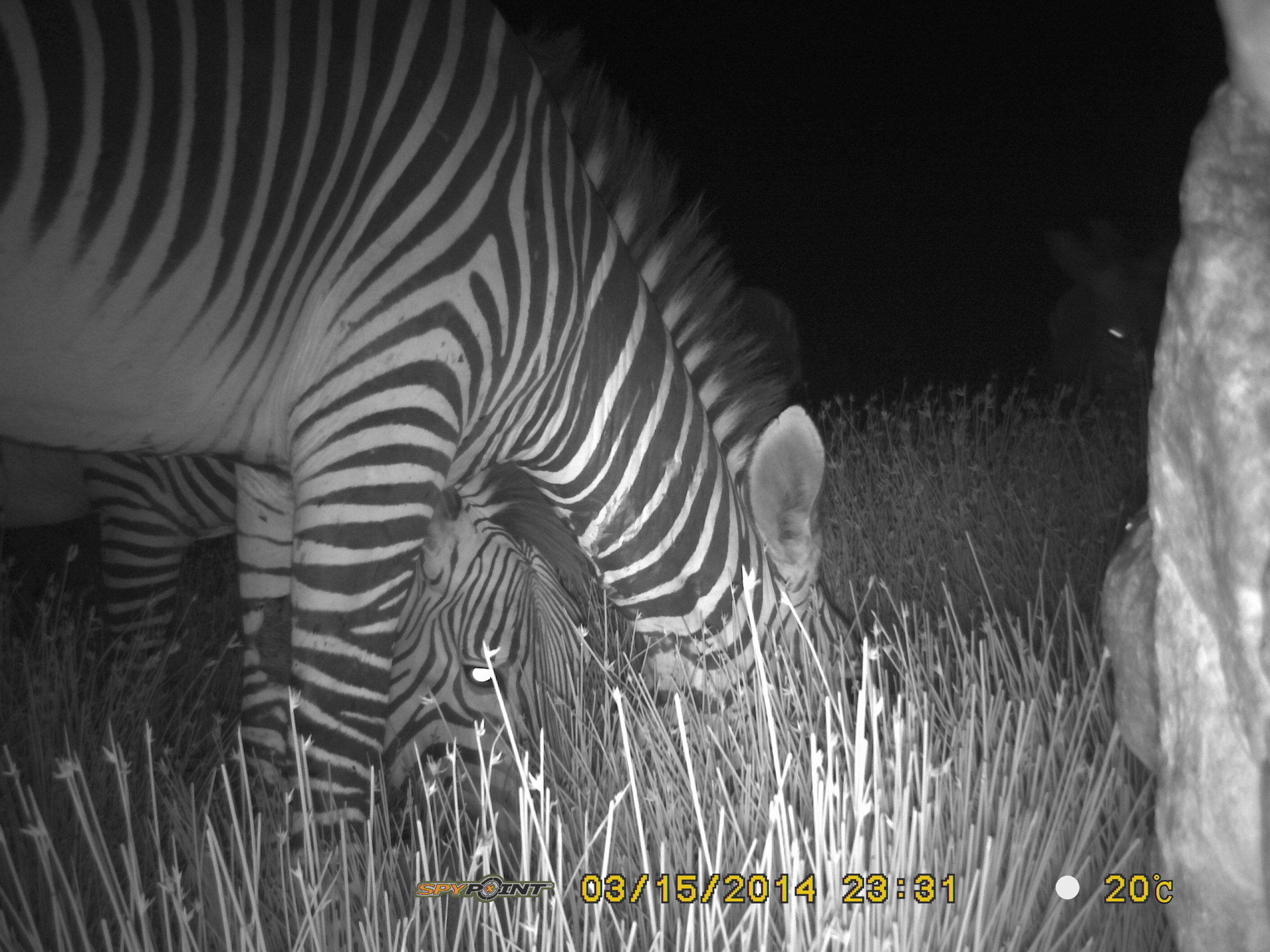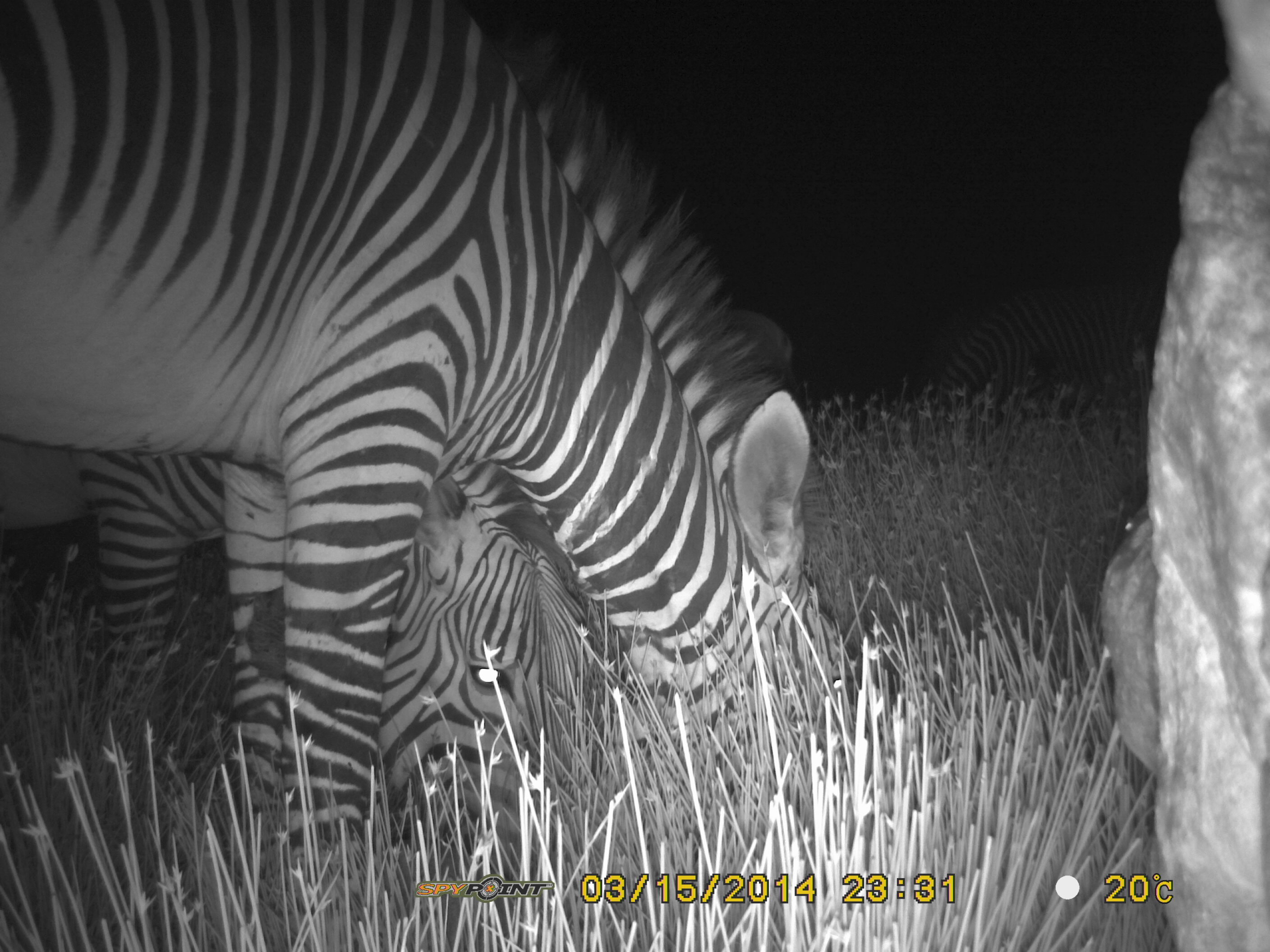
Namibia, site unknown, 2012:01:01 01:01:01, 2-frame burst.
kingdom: Animalia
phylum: Chordata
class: Mammalia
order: Perissodactyla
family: Equidae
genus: Equus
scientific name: Equus zebra hartmannae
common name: hartmann's mountain zebra